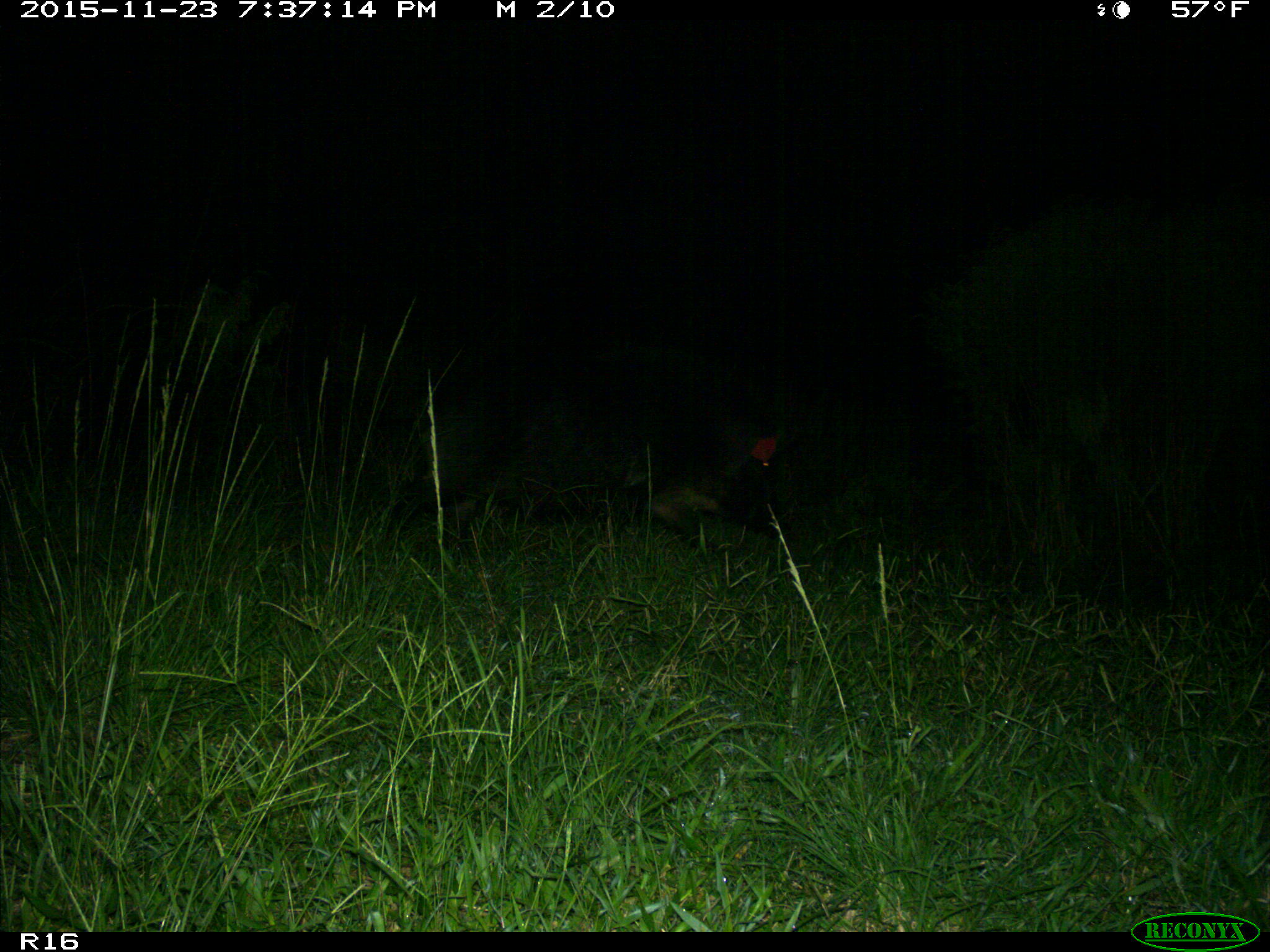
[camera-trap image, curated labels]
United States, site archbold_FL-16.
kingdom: Animalia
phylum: Chordata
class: Mammalia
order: Artiodactyla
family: Suidae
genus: Sus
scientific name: Sus scrofa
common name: wild boar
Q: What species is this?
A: Sus scrofa (wild boar).